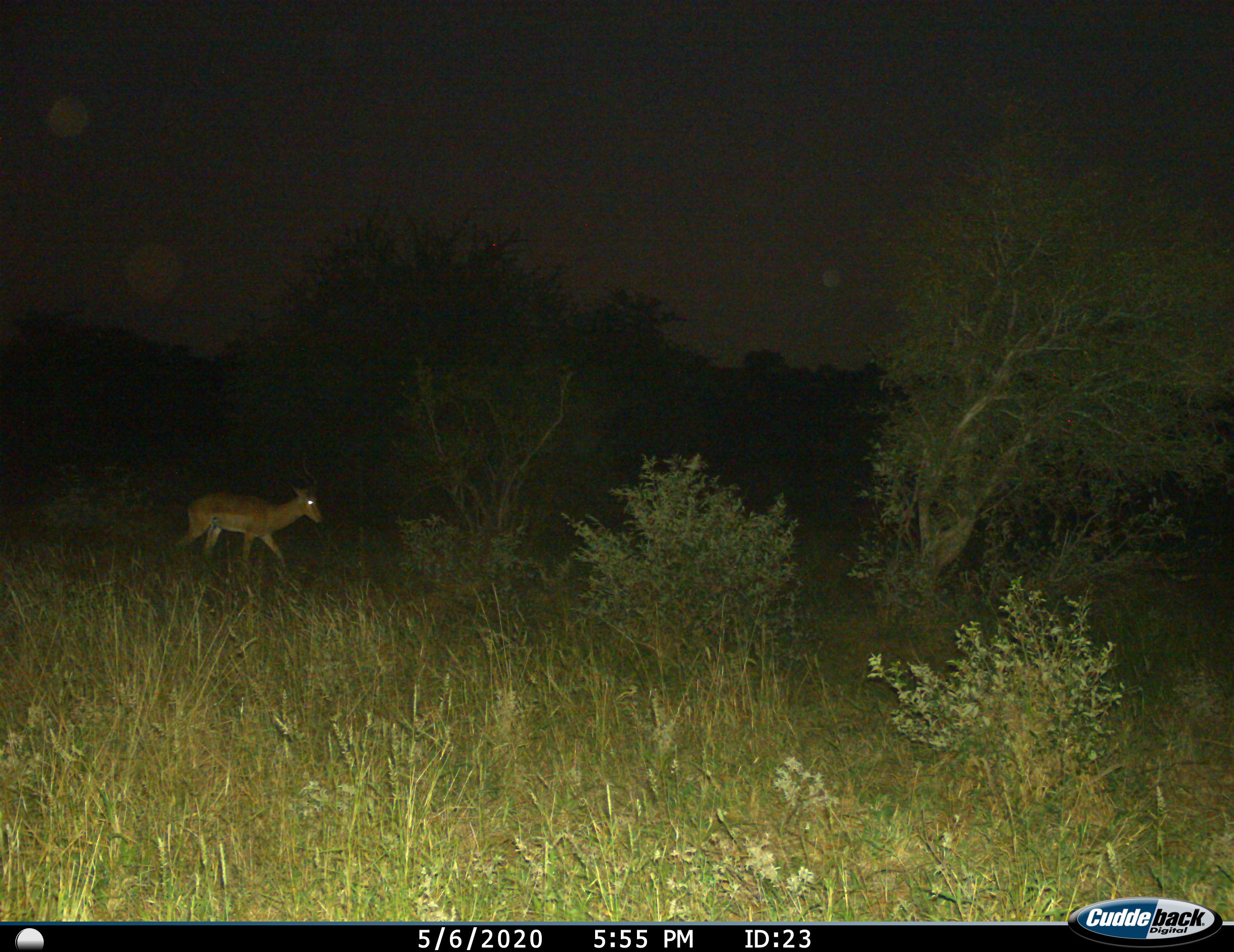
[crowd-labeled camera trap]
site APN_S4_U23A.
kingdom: Animalia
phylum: Chordata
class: Mammalia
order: Artiodactyla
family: Bovidae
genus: Aepyceros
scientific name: Aepyceros melampus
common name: impala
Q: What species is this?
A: Impala (Aepyceros melampus).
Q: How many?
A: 1.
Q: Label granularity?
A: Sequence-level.